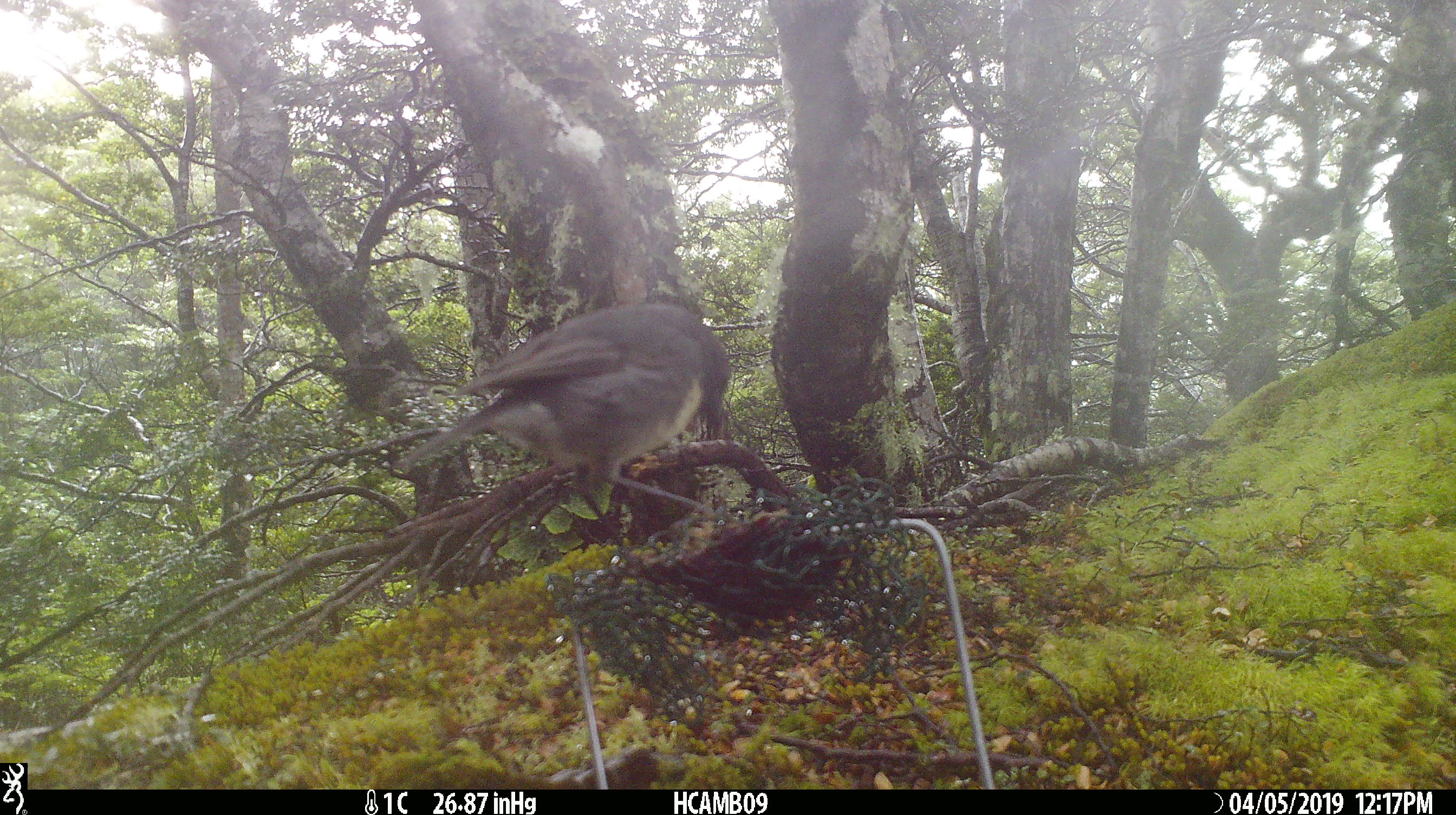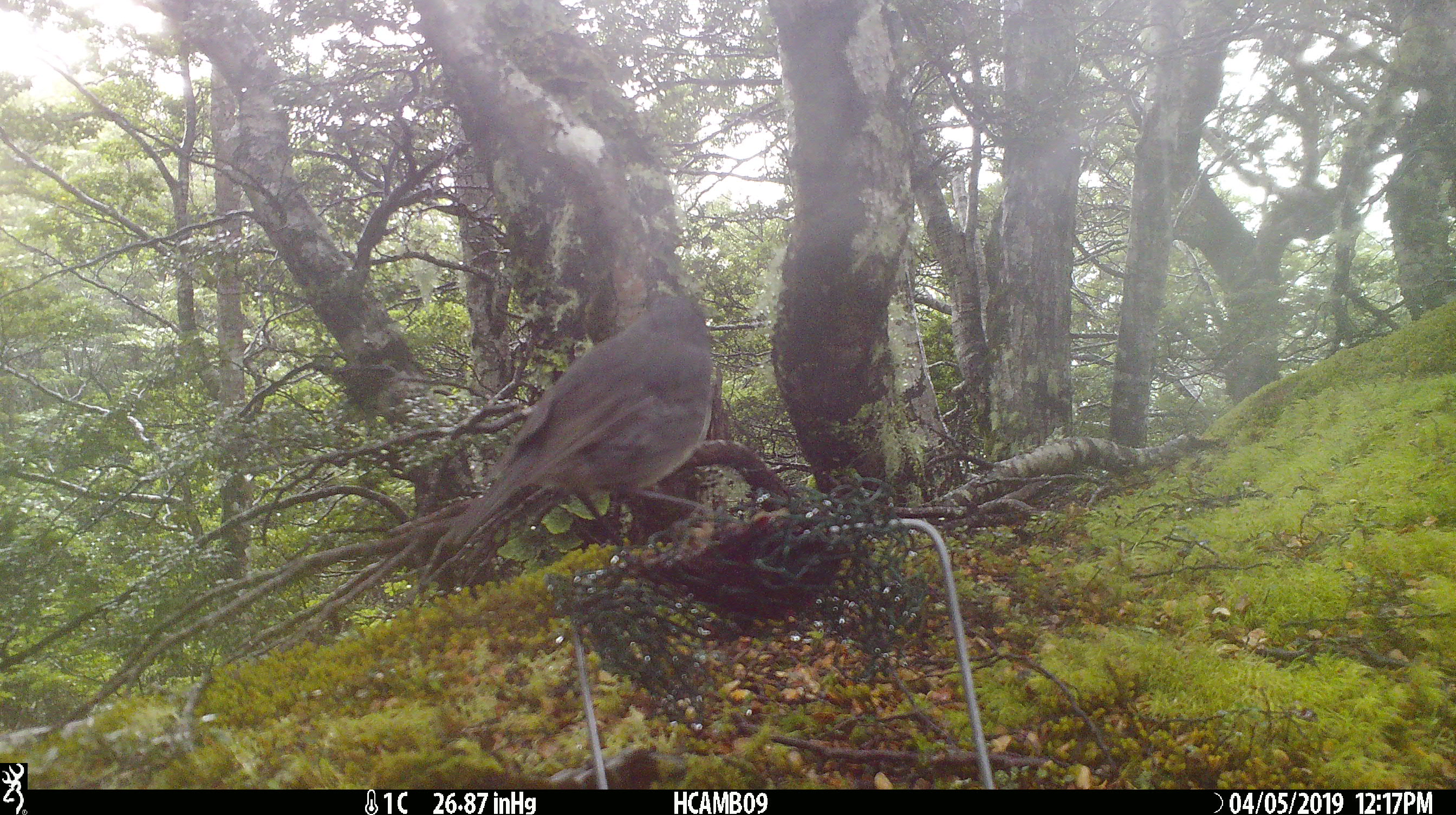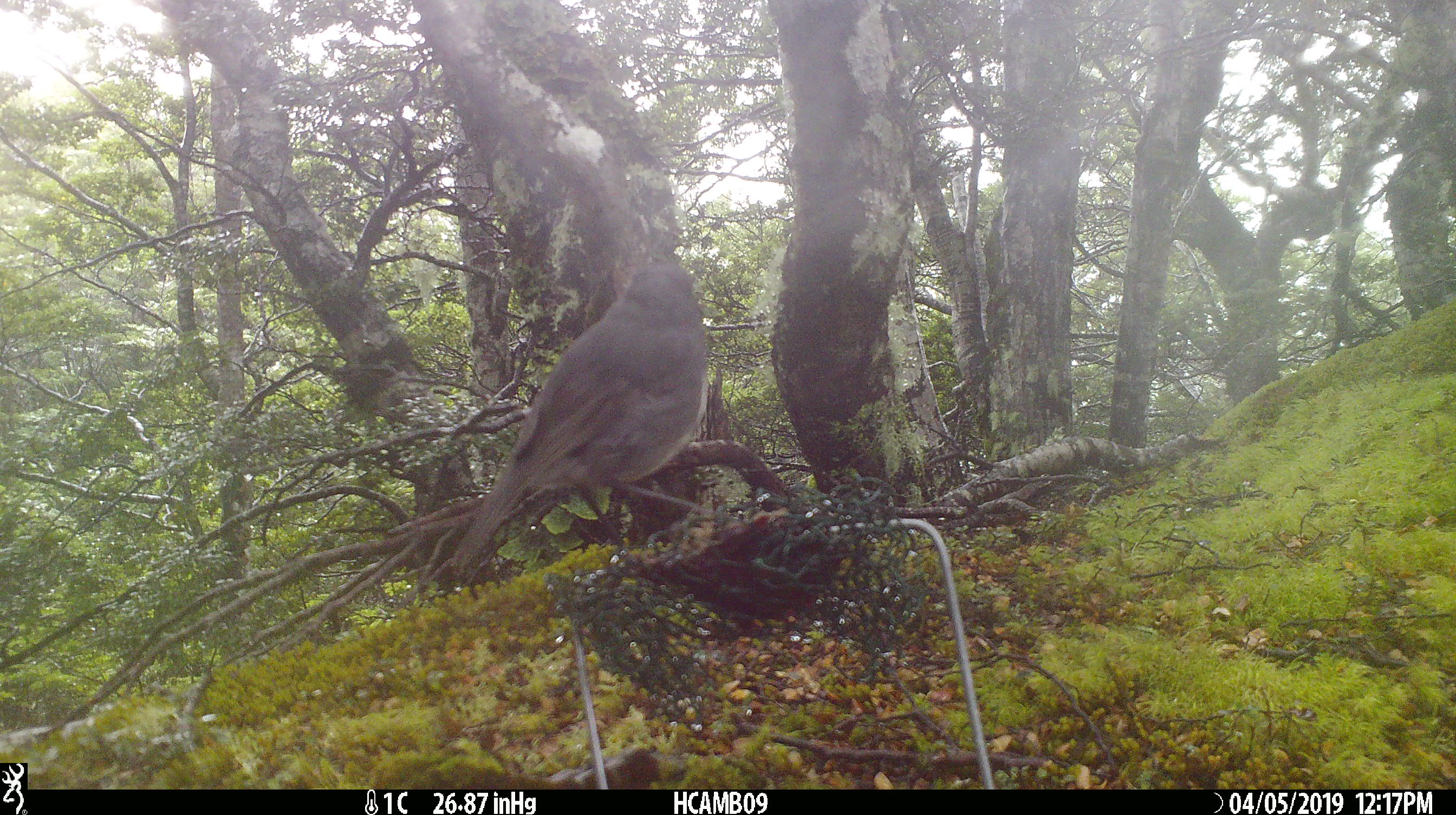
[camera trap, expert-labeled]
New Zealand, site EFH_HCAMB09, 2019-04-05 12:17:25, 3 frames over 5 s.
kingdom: Animalia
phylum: Chordata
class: Aves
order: Passeriformes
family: Petroicidae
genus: Petroica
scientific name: Petroica australis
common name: new zealand robin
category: robin